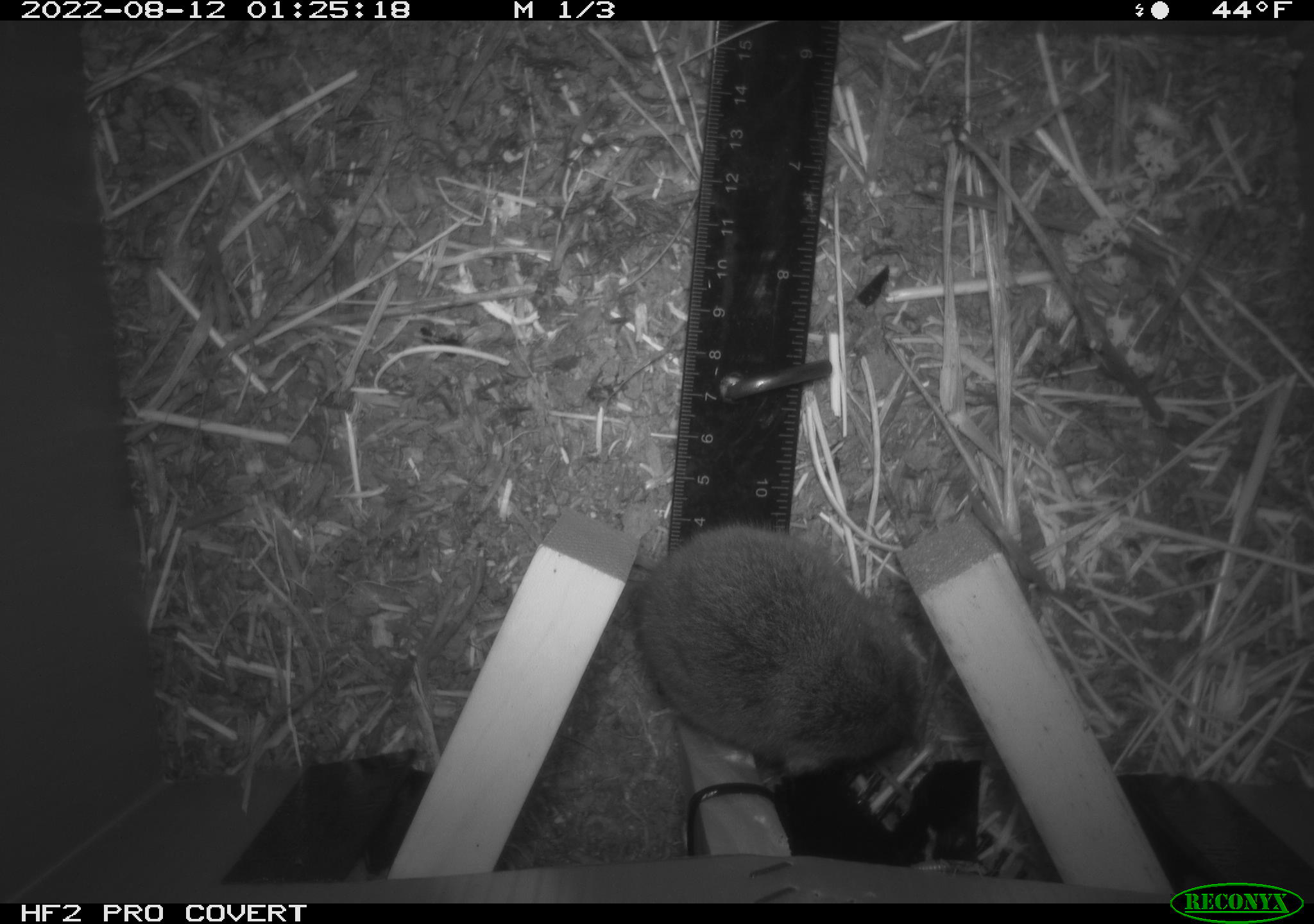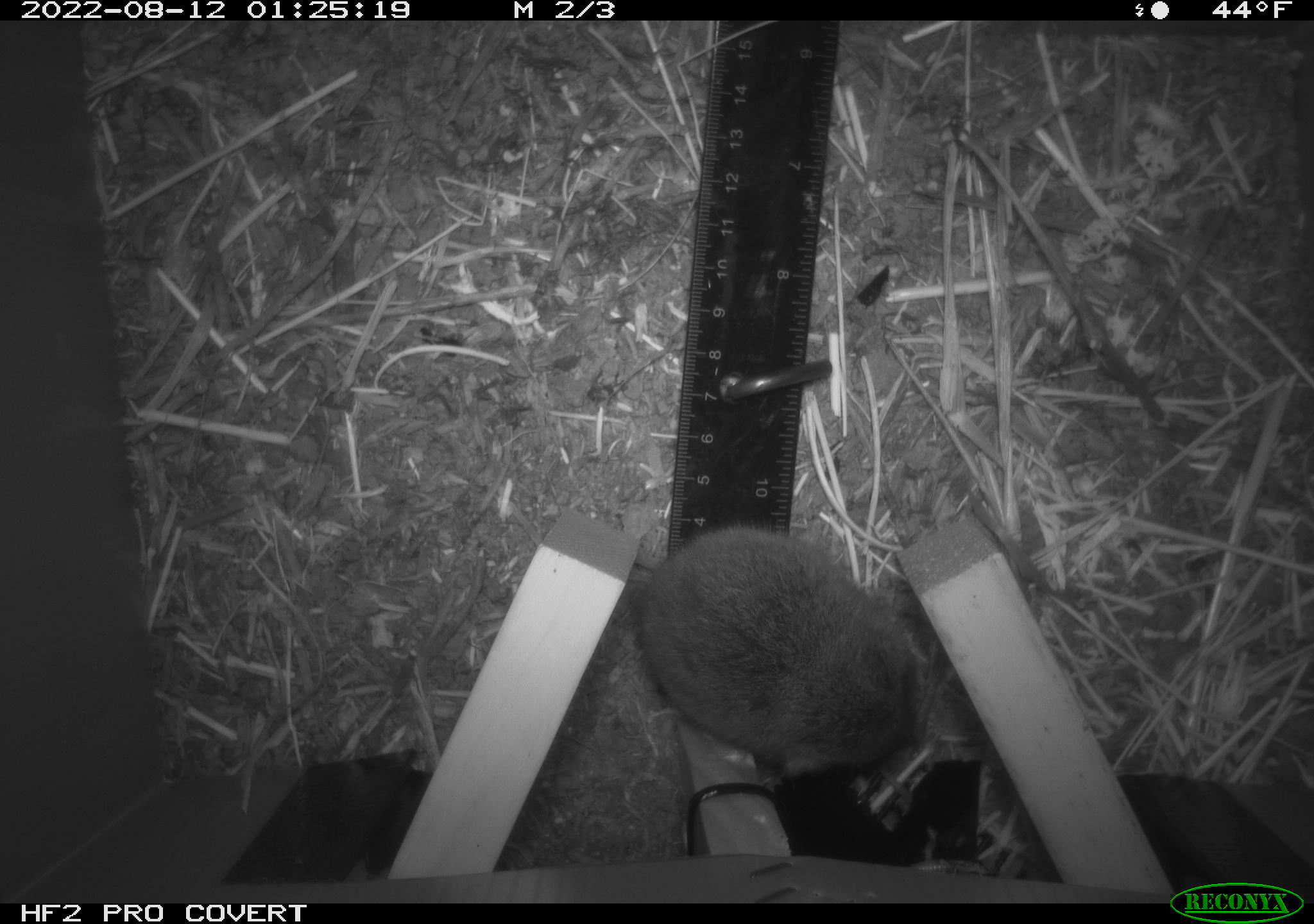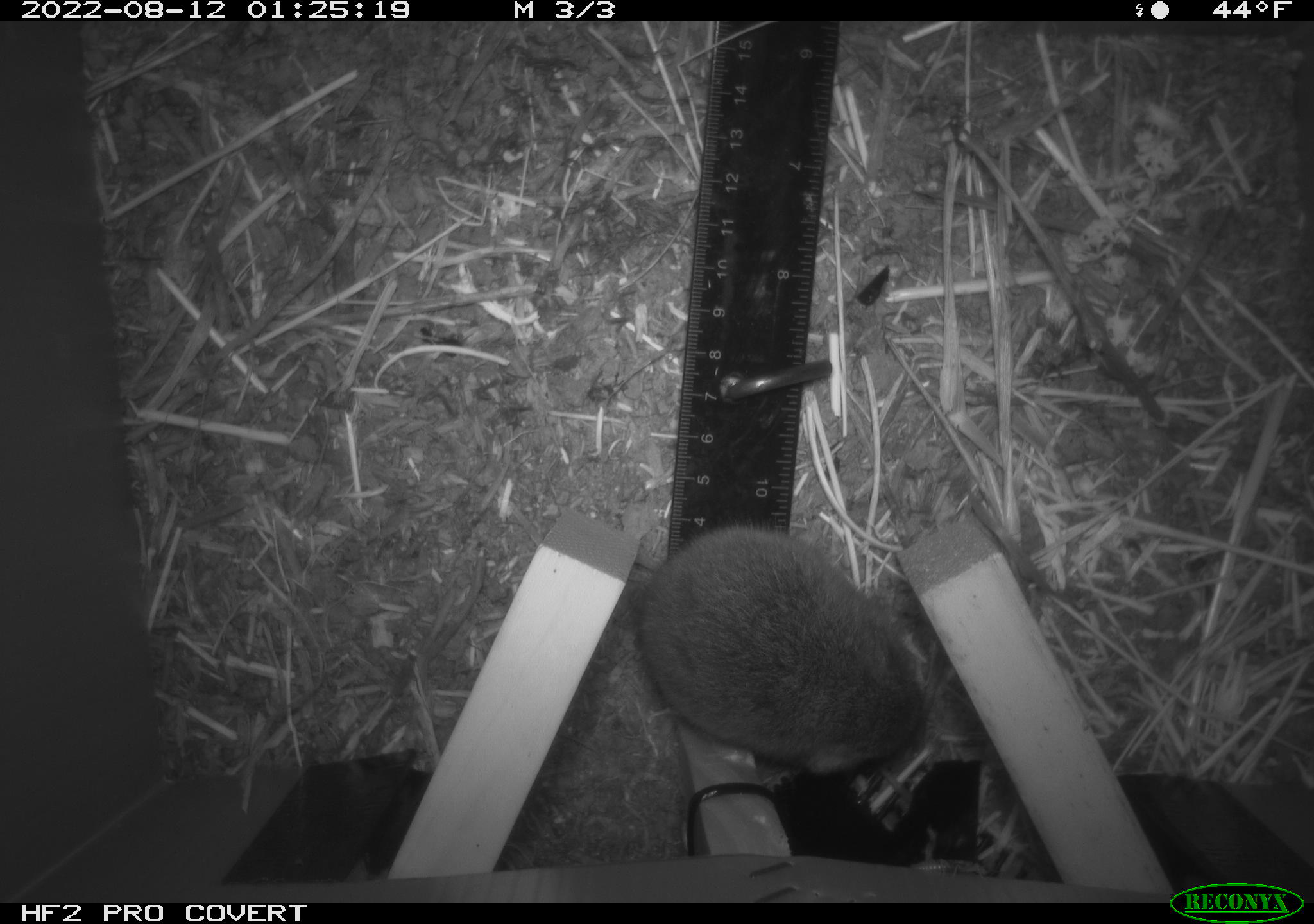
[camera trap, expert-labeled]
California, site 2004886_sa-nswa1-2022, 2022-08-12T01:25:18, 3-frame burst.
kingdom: Animalia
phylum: Chordata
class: Mammalia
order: Rodentia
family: Cricetidae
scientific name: Cricetidae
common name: hamsters, voles, lemmings, and allies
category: cricetidae family